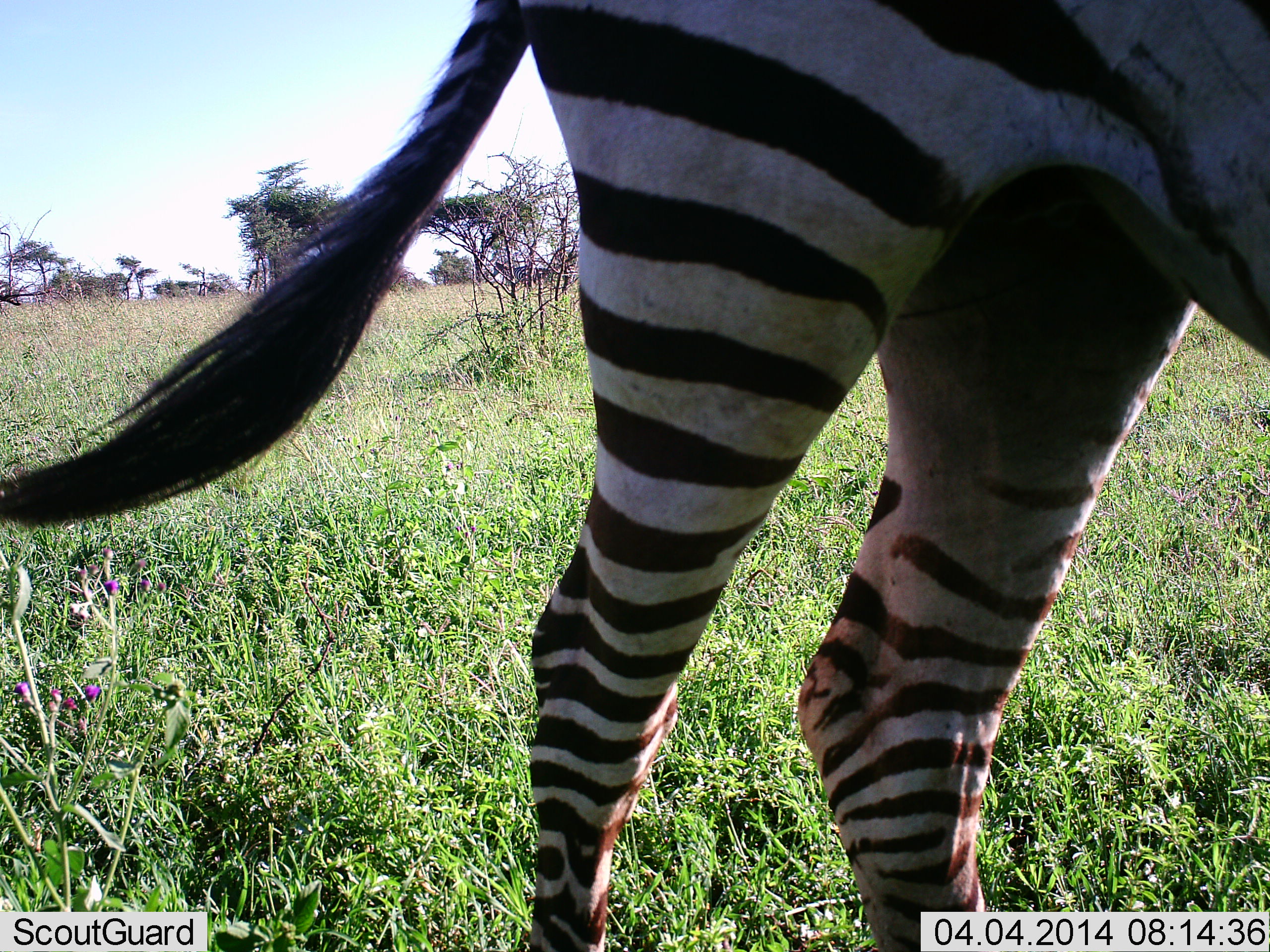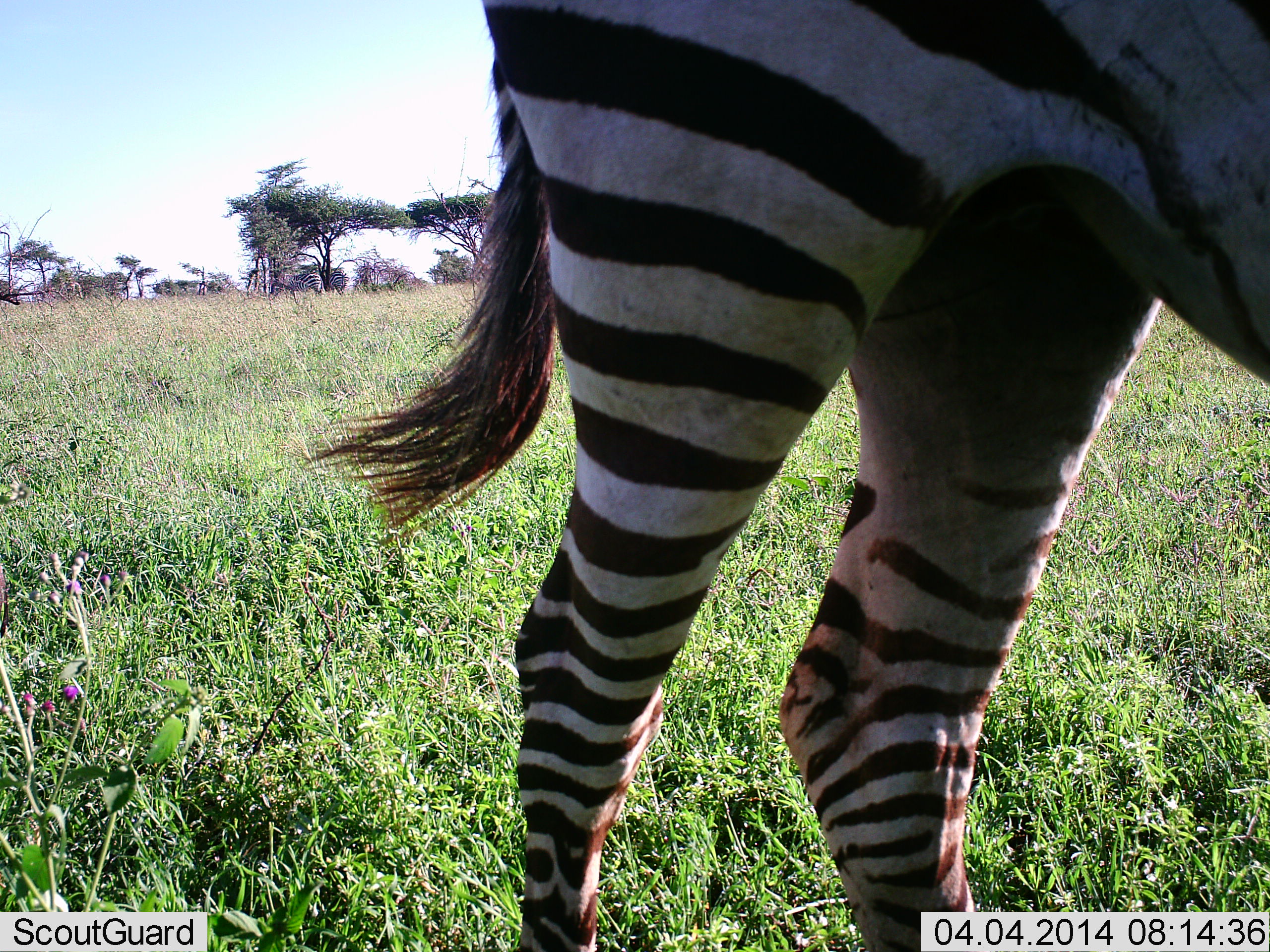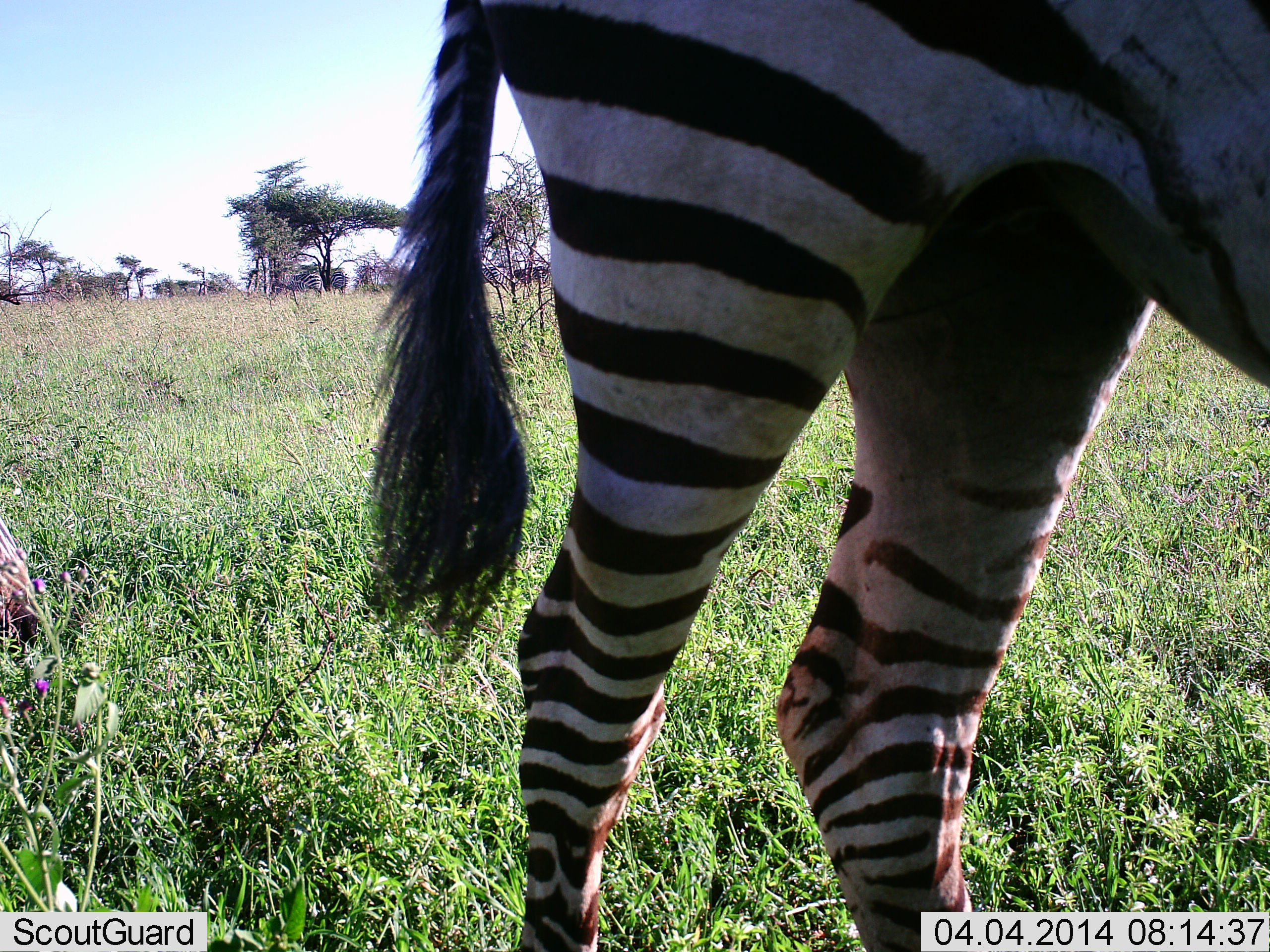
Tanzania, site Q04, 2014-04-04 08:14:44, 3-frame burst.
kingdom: Animalia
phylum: Chordata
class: Mammalia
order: Perissodactyla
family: Equidae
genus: Equus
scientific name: Equus quagga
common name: plains zebra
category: zebra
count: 1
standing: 90%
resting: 10%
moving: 20%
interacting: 0%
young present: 0%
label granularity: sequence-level